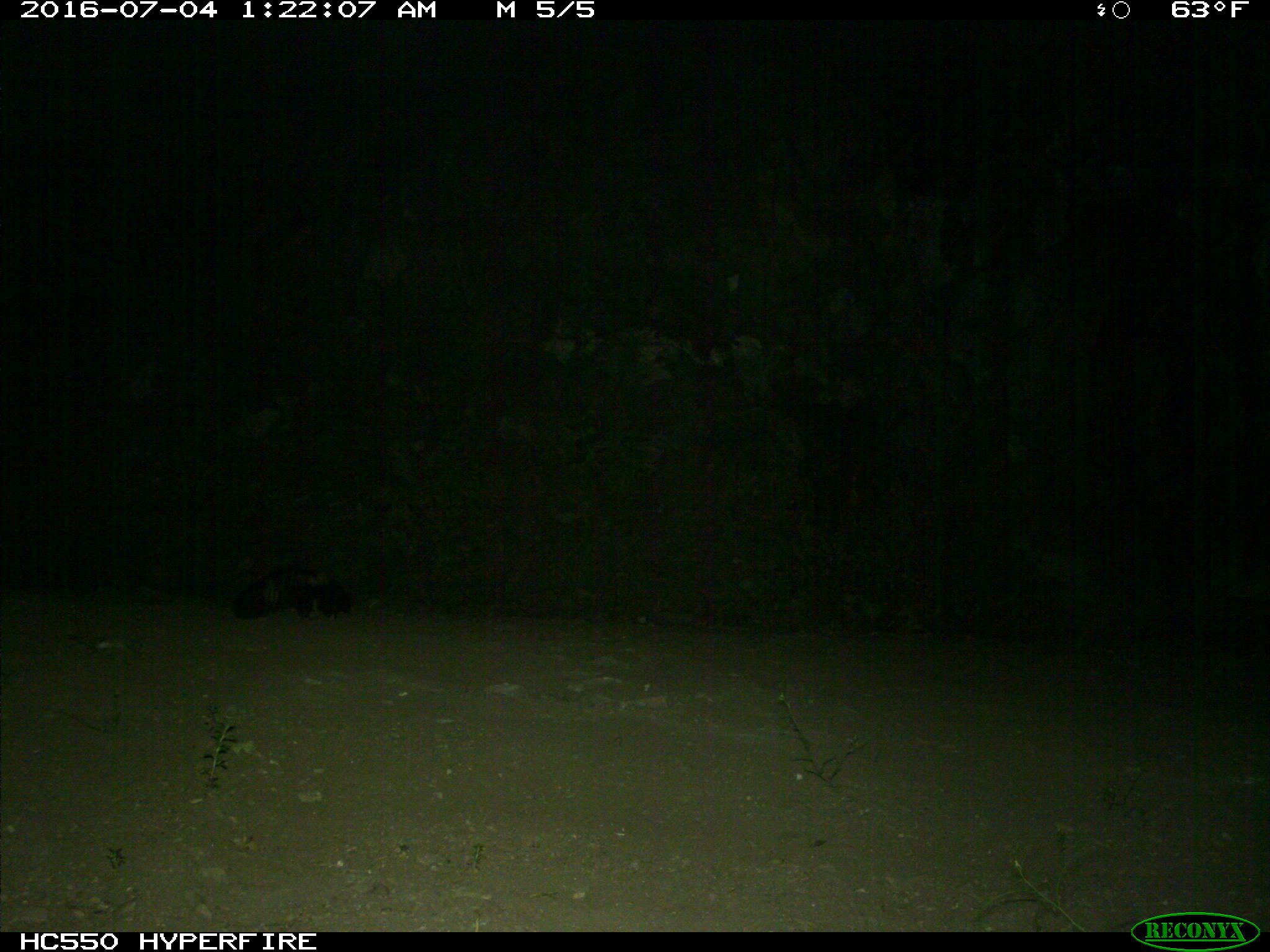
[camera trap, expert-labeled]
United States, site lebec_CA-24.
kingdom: Animalia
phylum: Chordata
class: Mammalia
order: Carnivora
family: Mephitidae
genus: Mephitis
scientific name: Mephitis mephitis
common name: striped skunk